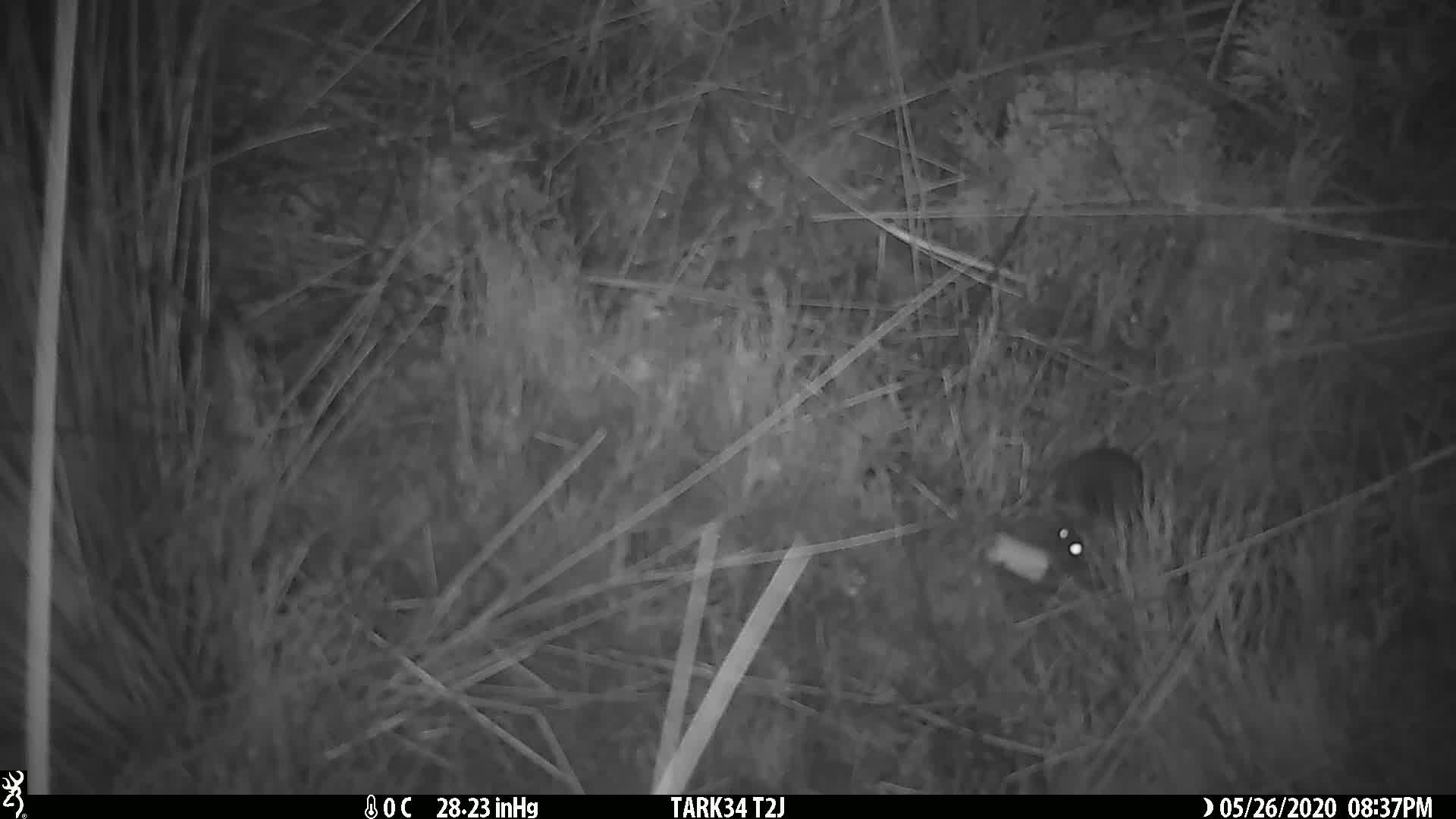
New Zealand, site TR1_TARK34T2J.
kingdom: Animalia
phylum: Chordata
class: Mammalia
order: Rodentia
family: Muridae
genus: Mus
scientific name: Mus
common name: mouse